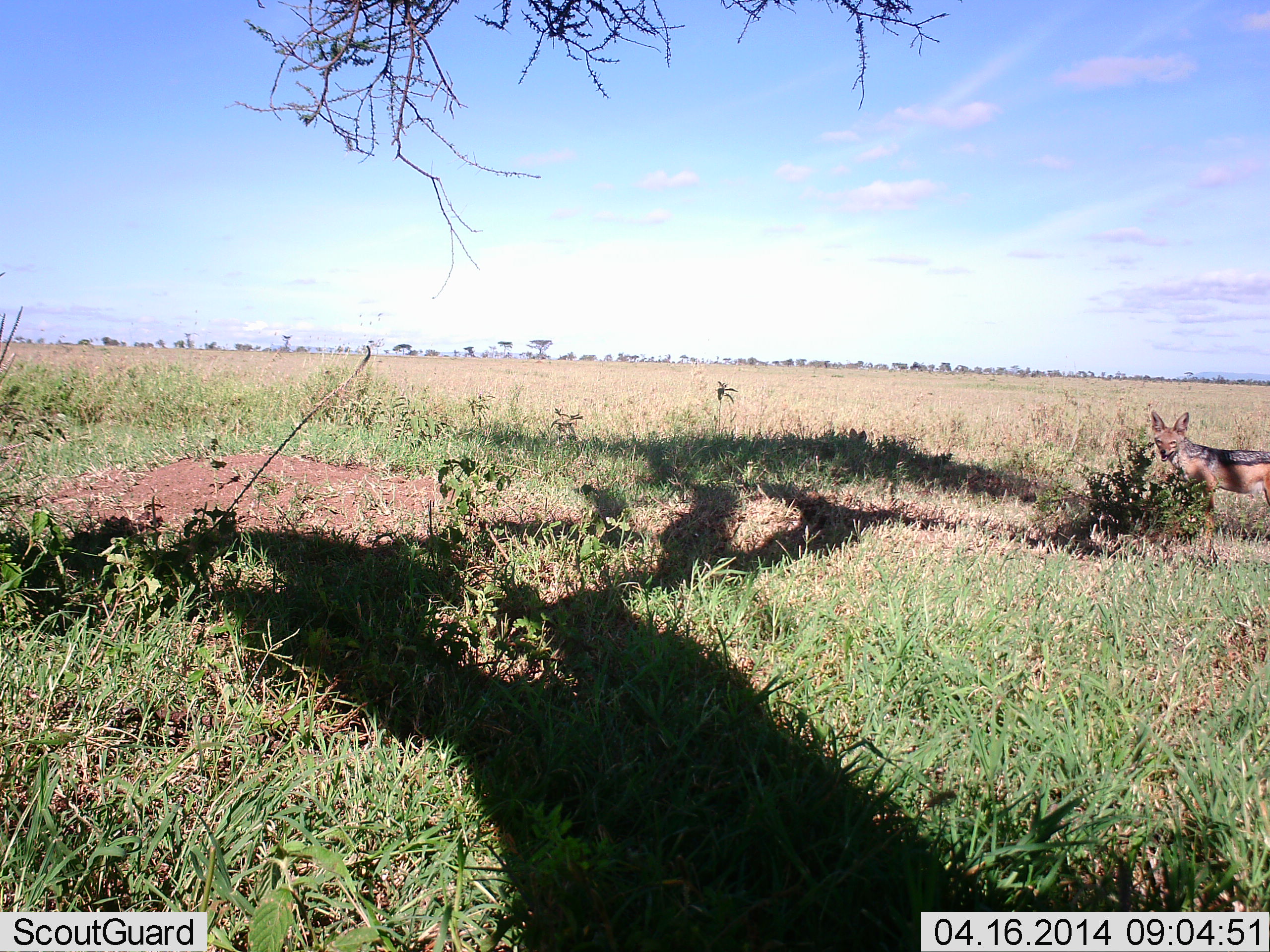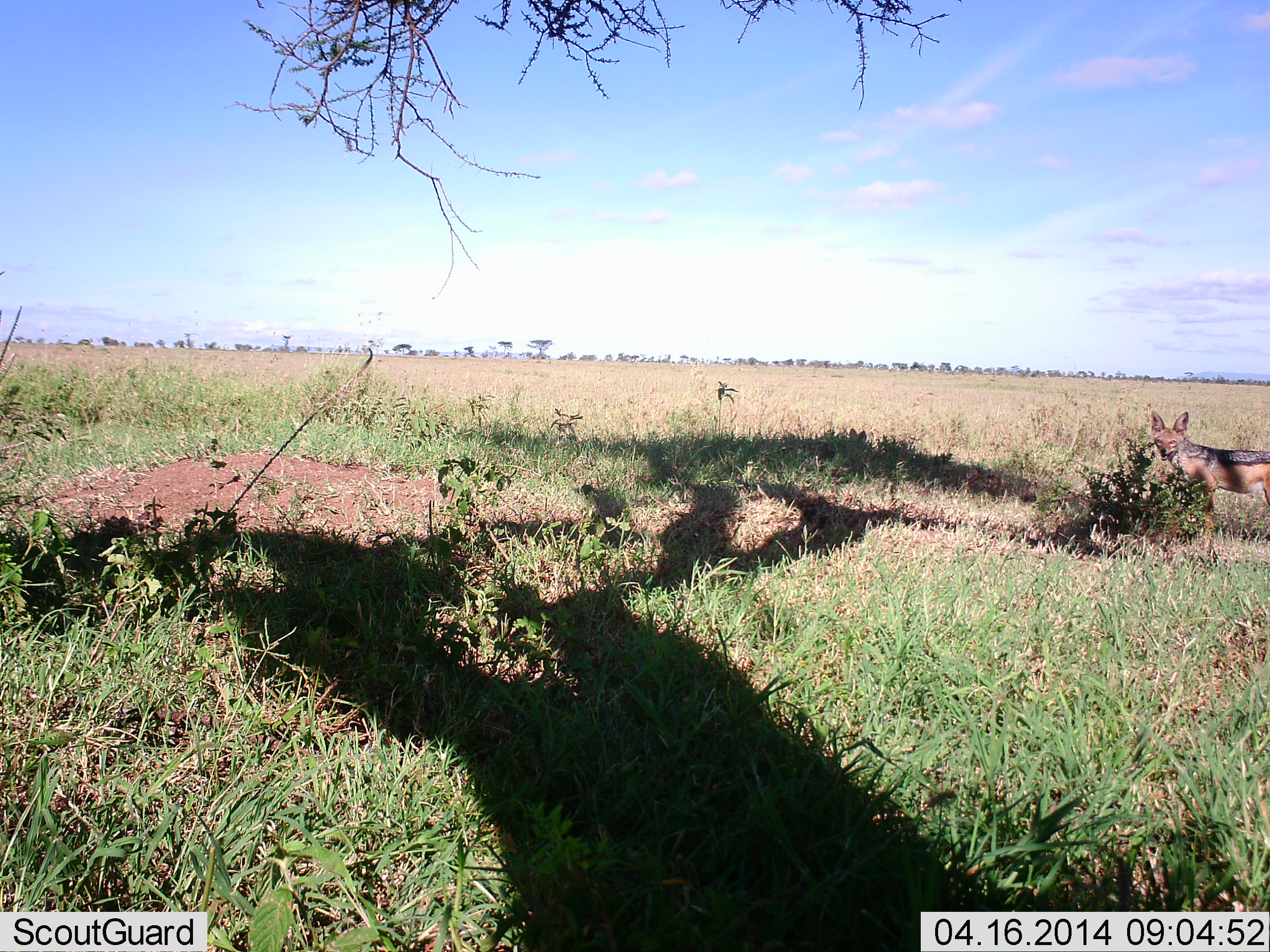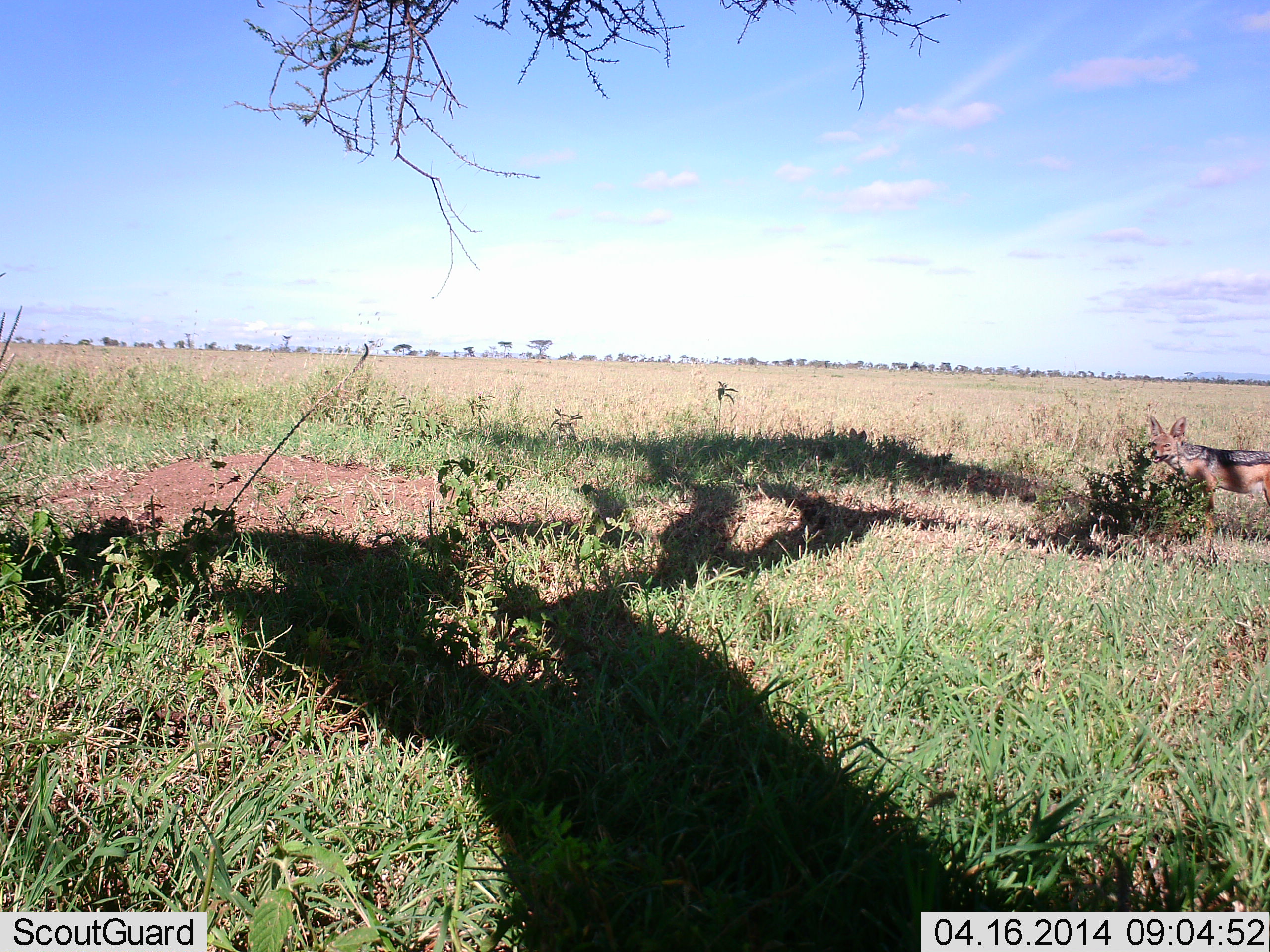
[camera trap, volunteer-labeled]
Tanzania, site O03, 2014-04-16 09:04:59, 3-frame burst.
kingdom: Animalia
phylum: Chordata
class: Mammalia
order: Carnivora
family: Canidae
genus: Lupulella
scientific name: Lupulella mesomelas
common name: black-backed jackal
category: jackal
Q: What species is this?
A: Jackal (black-backed jackal) (Lupulella mesomelas).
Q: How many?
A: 1.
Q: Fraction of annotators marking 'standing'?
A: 100%.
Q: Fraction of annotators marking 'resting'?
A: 0%.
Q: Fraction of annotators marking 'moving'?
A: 0%.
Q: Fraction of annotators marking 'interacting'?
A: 0%.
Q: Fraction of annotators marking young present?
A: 0%.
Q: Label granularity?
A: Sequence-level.